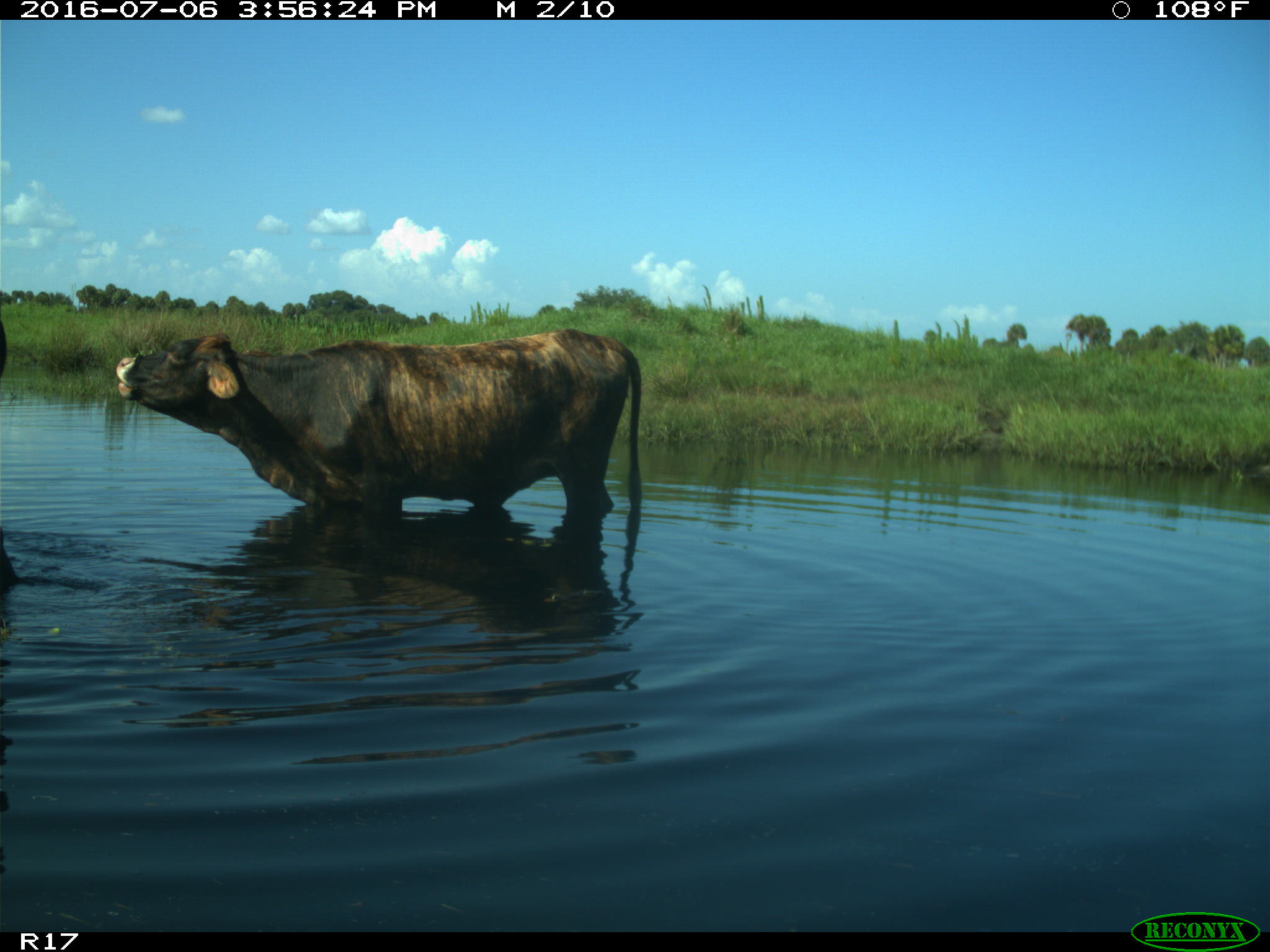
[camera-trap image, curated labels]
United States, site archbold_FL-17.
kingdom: Animalia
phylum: Chordata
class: Mammalia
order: Artiodactyla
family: Bovidae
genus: Bos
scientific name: Bos taurus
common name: domestic cow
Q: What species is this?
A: Bos taurus (domestic cow).